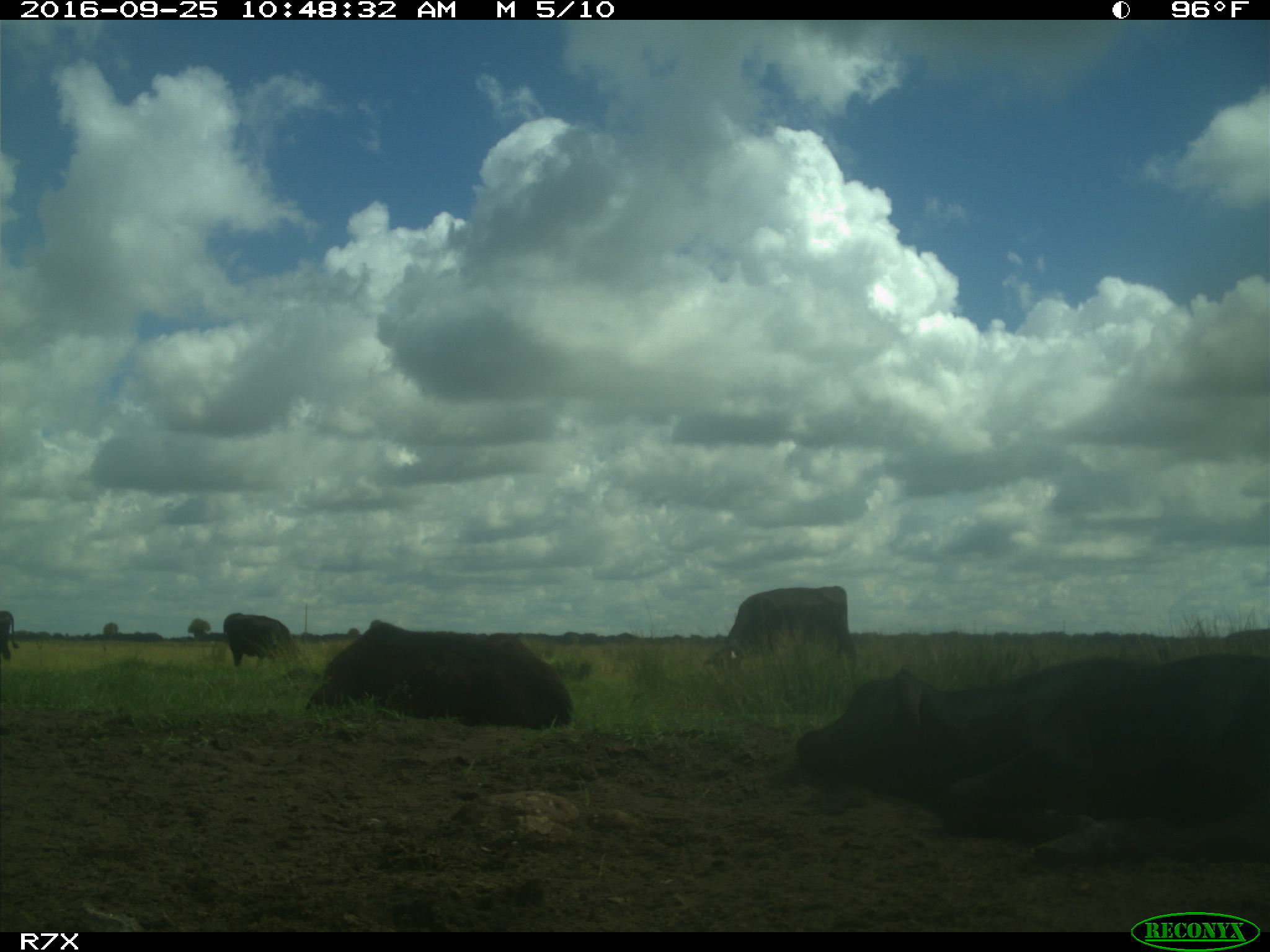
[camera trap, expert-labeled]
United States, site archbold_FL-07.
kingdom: Animalia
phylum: Chordata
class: Mammalia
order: Artiodactyla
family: Bovidae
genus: Bos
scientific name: Bos taurus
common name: domestic cow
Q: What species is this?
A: Bos taurus (domestic cow).